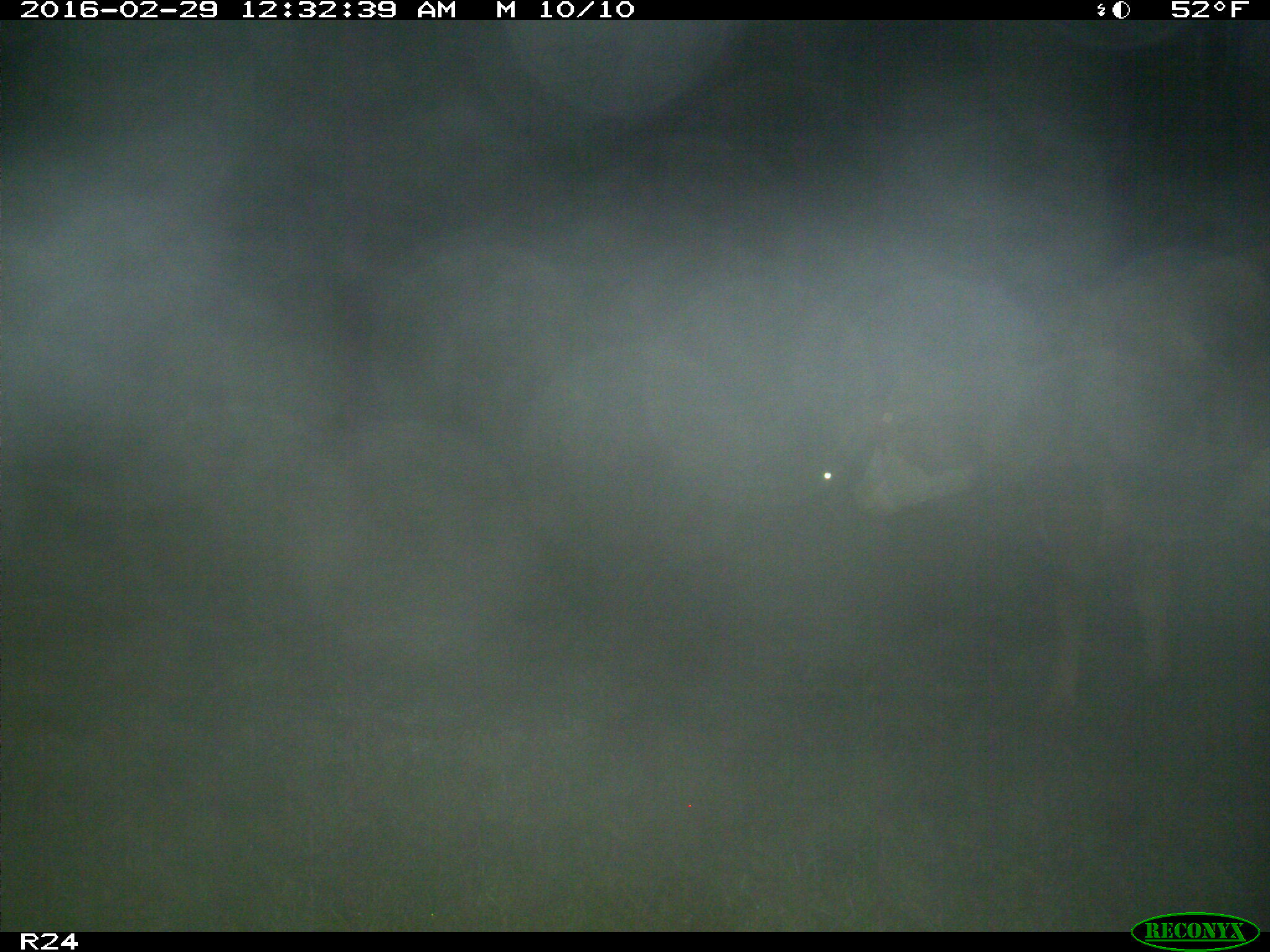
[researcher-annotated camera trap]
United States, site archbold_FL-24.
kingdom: Animalia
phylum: Chordata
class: Mammalia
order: Artiodactyla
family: Bovidae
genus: Bos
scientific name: Bos taurus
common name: domestic cow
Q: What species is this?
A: Bos taurus (domestic cow).